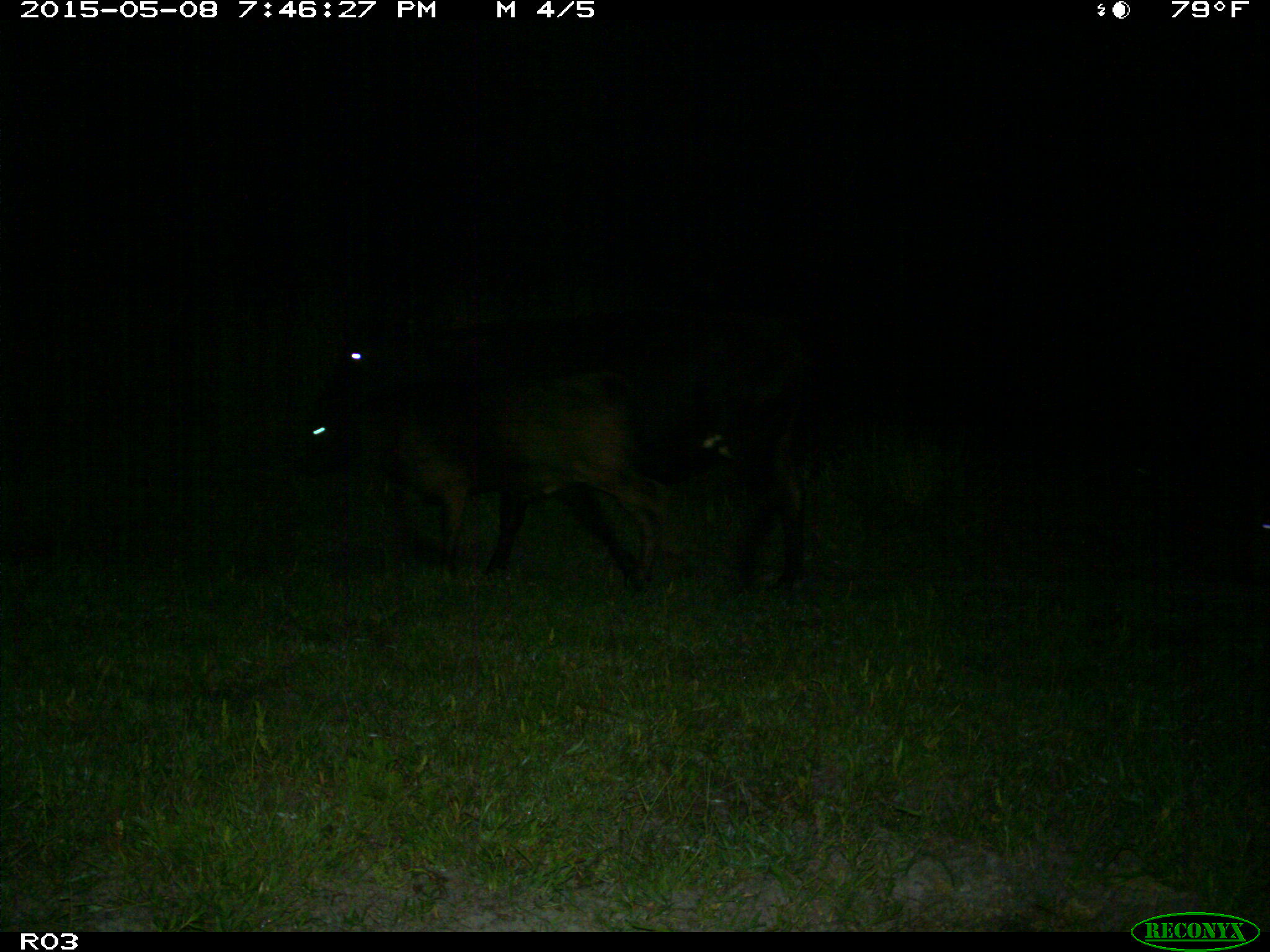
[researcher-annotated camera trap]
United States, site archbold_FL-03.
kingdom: Animalia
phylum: Chordata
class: Mammalia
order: Artiodactyla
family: Bovidae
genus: Bos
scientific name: Bos taurus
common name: domestic cow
Bos taurus (domestic cow).